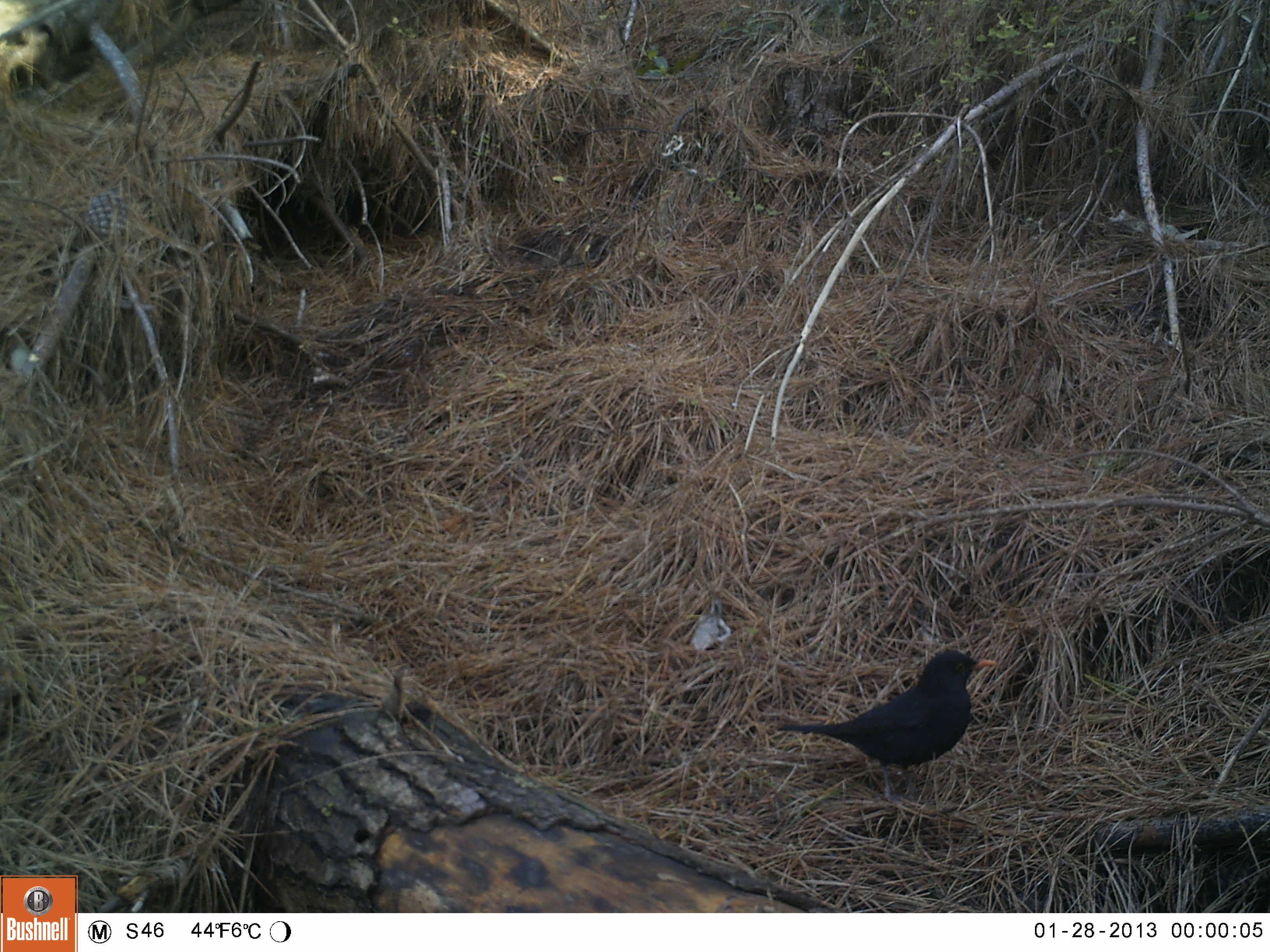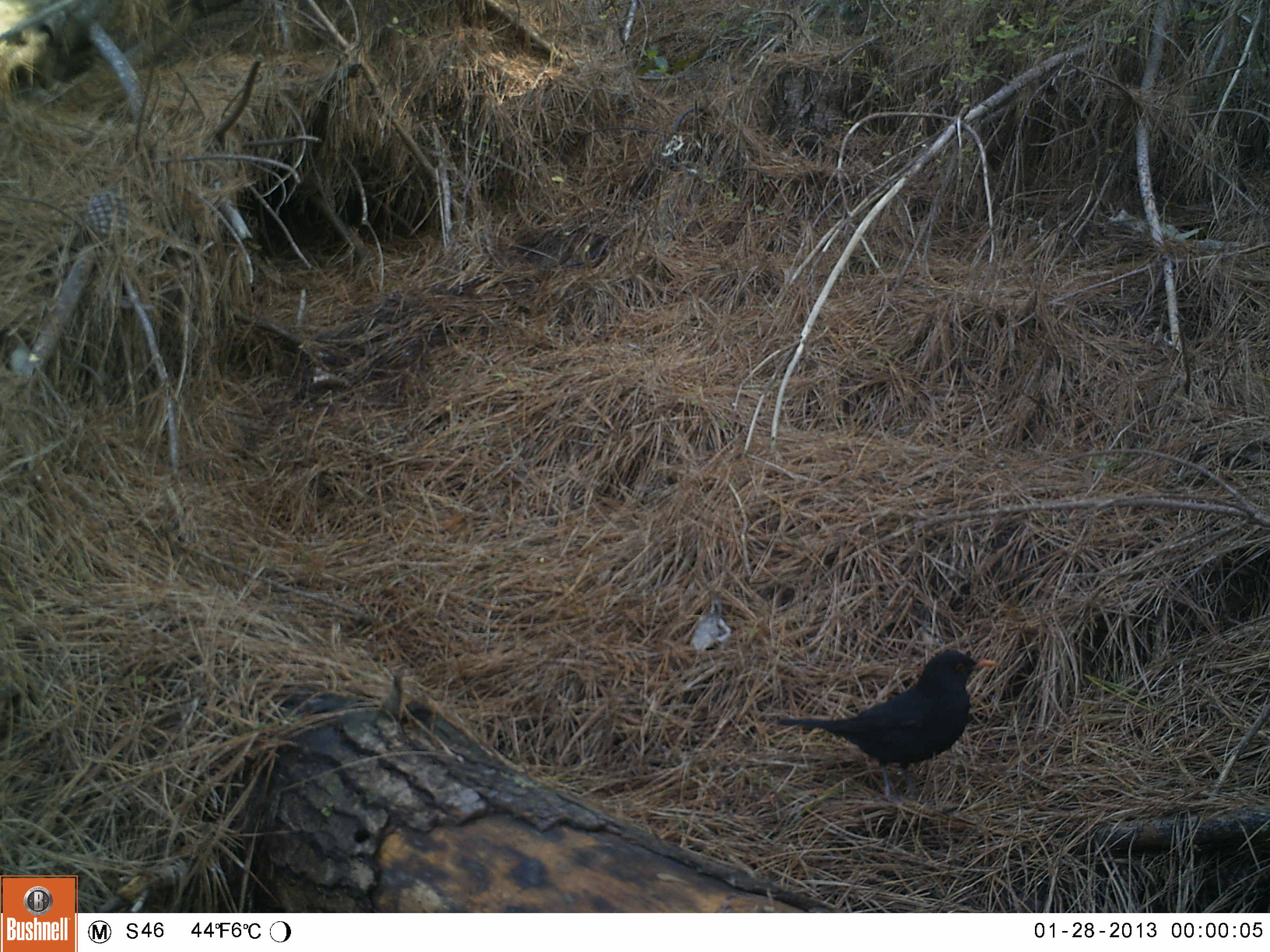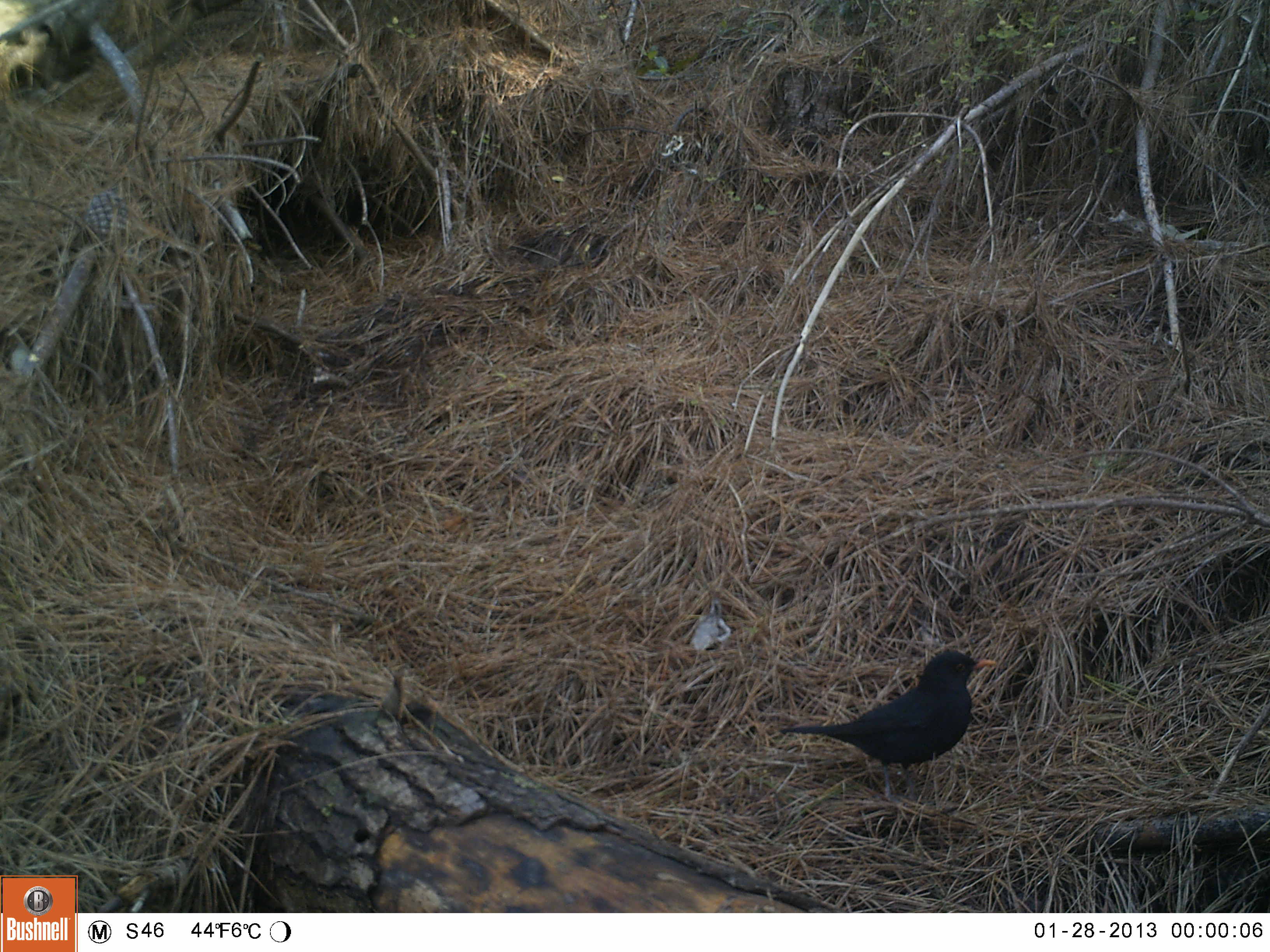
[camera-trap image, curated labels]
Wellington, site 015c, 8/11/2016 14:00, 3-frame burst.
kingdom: Animalia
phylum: Chordata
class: Aves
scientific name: Aves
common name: bird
Bird (Aves).